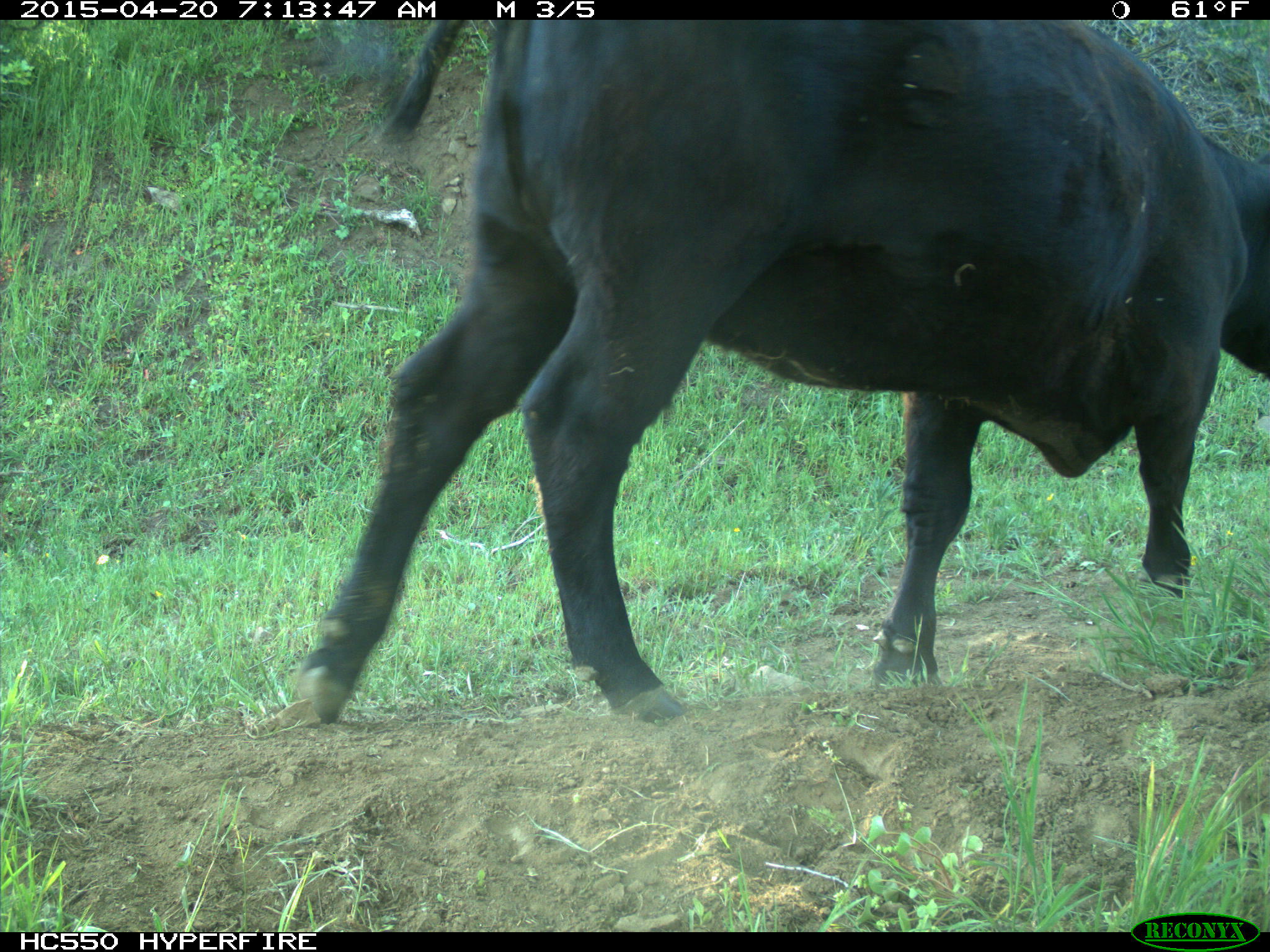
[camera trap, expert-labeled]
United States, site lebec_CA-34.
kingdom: Animalia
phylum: Chordata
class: Mammalia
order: Artiodactyla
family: Bovidae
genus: Bos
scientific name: Bos taurus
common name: domestic cow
Bos taurus (domestic cow).